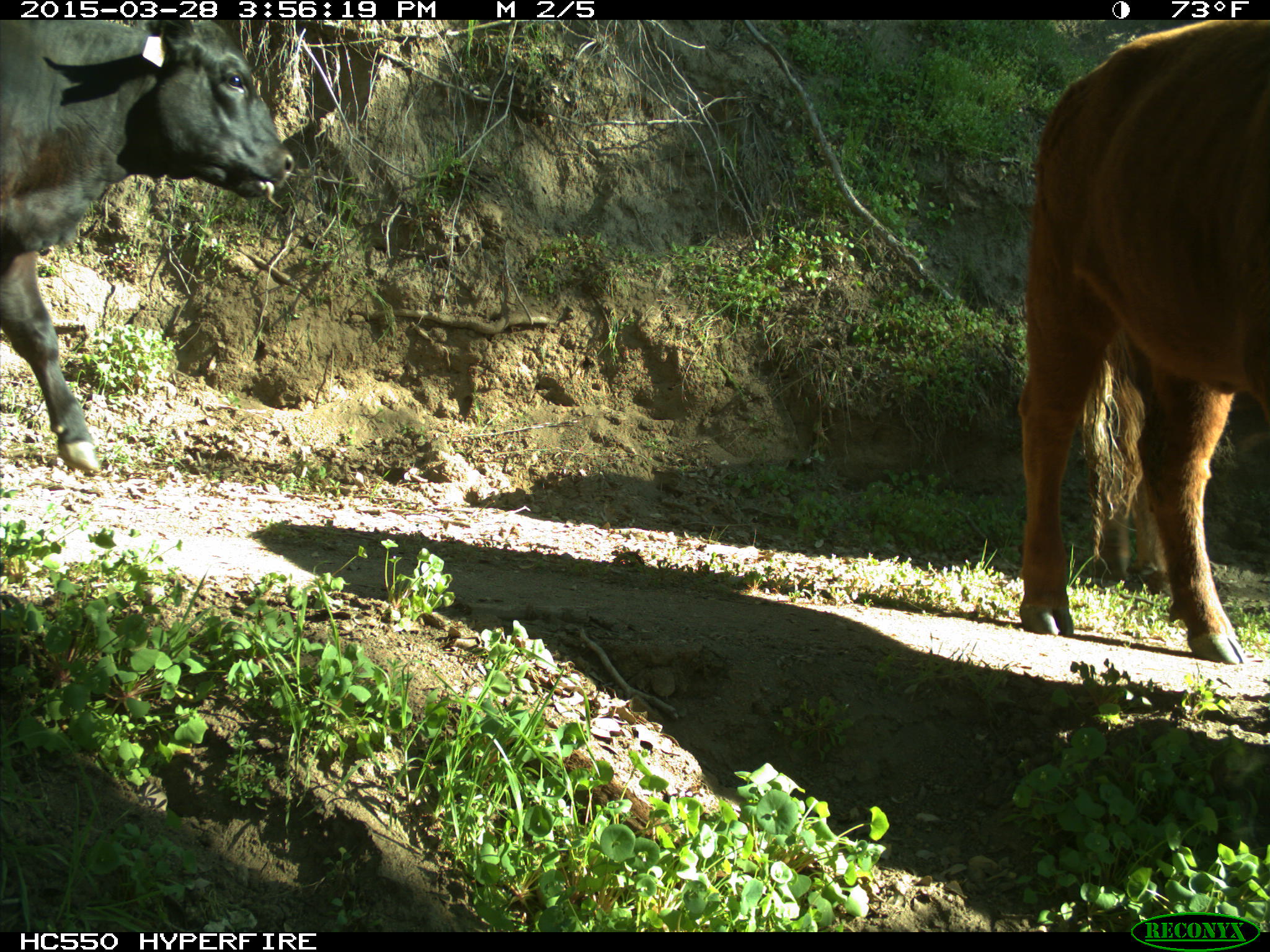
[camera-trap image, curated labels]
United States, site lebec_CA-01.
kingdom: Animalia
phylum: Chordata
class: Mammalia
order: Artiodactyla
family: Bovidae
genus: Bos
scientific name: Bos taurus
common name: domestic cow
Bos taurus (domestic cow).